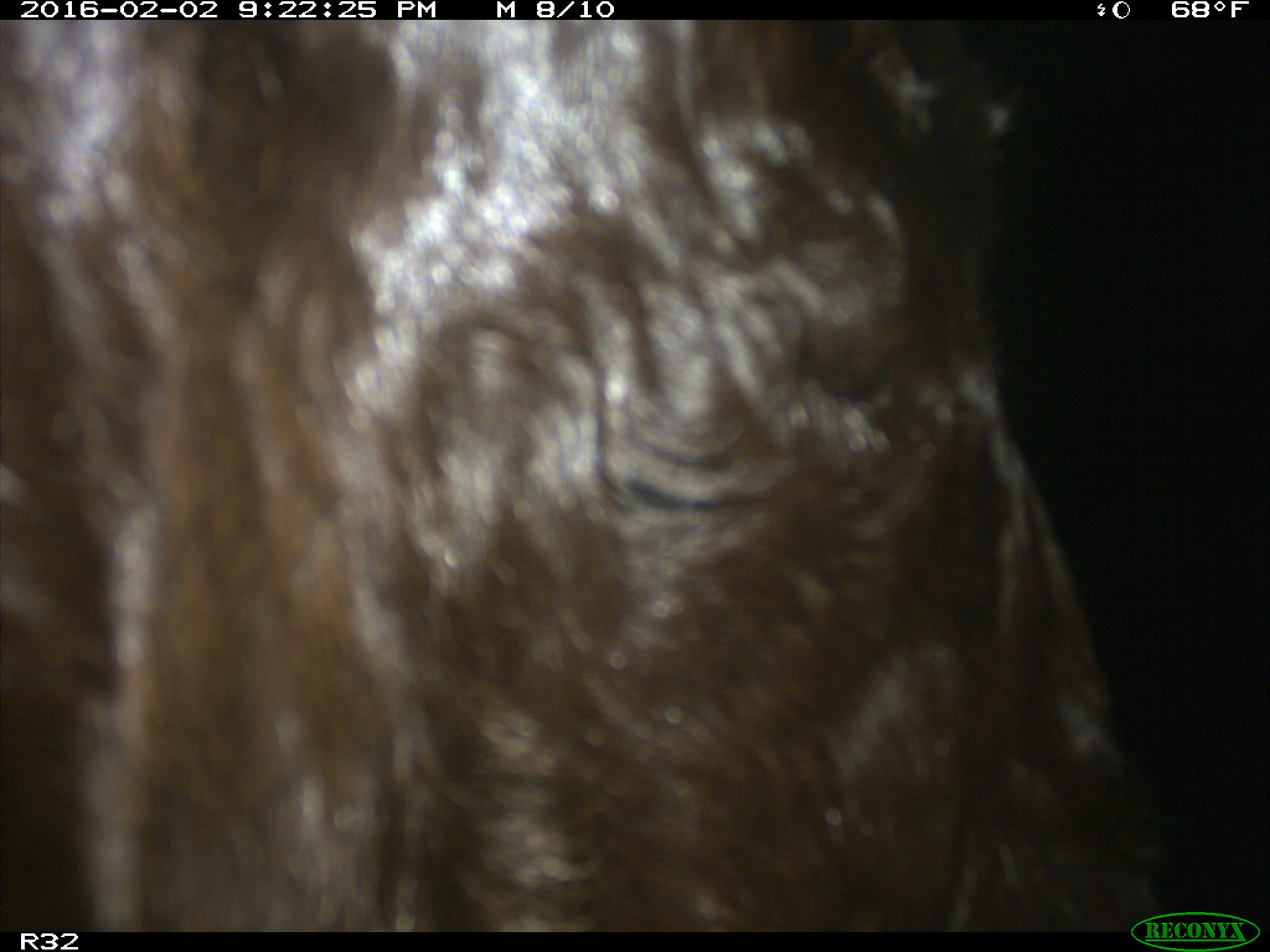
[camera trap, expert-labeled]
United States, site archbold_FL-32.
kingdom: Animalia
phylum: Chordata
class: Mammalia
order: Artiodactyla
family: Bovidae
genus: Bos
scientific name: Bos taurus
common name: domestic cow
Bos taurus (domestic cow).